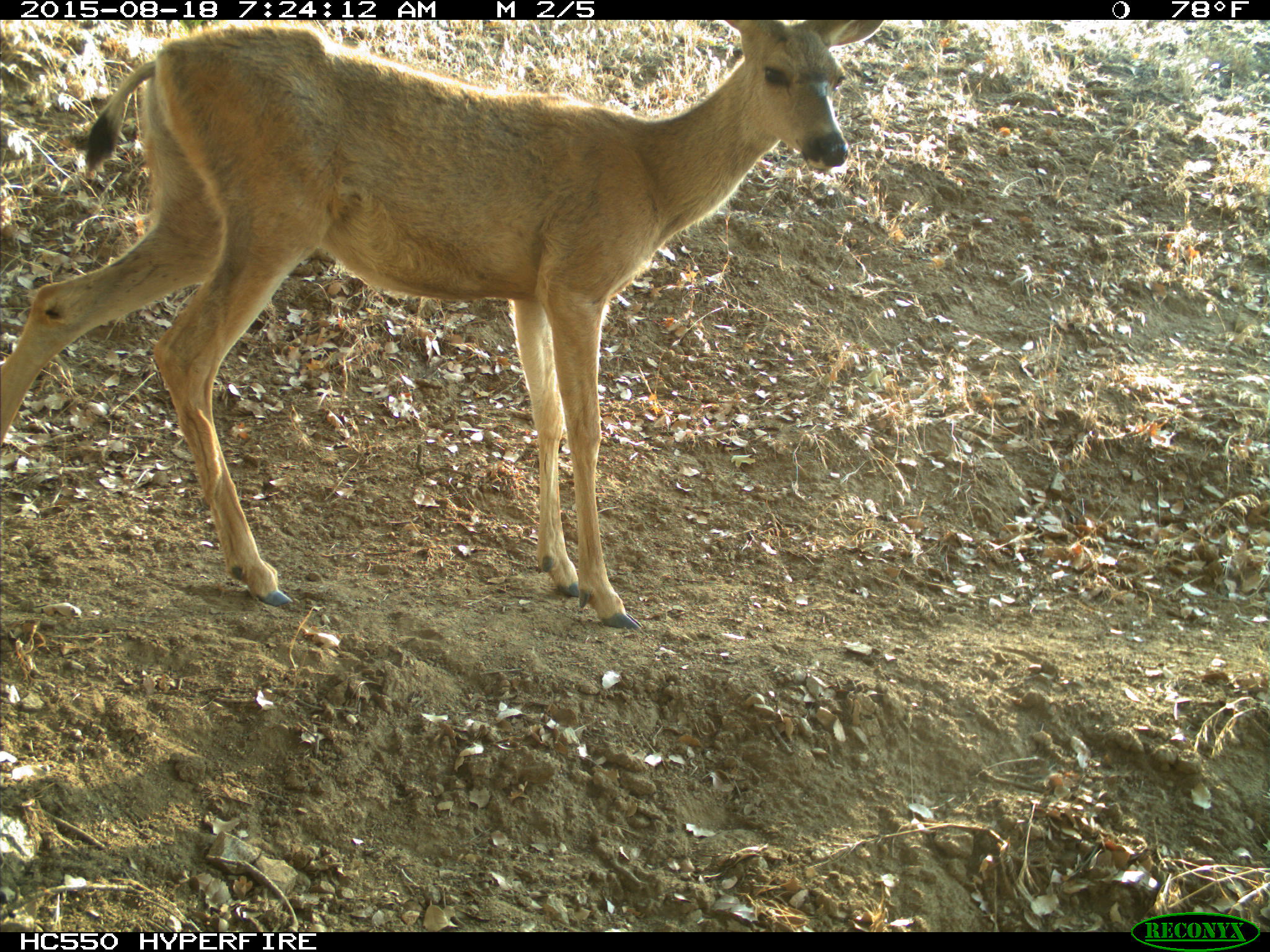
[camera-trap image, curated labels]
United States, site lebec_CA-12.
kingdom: Animalia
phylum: Chordata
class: Mammalia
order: Artiodactyla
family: Cervidae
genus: Odocoileus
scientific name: Odocoileus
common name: deer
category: unidentified deer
Unidentified deer (deer) (Odocoileus).